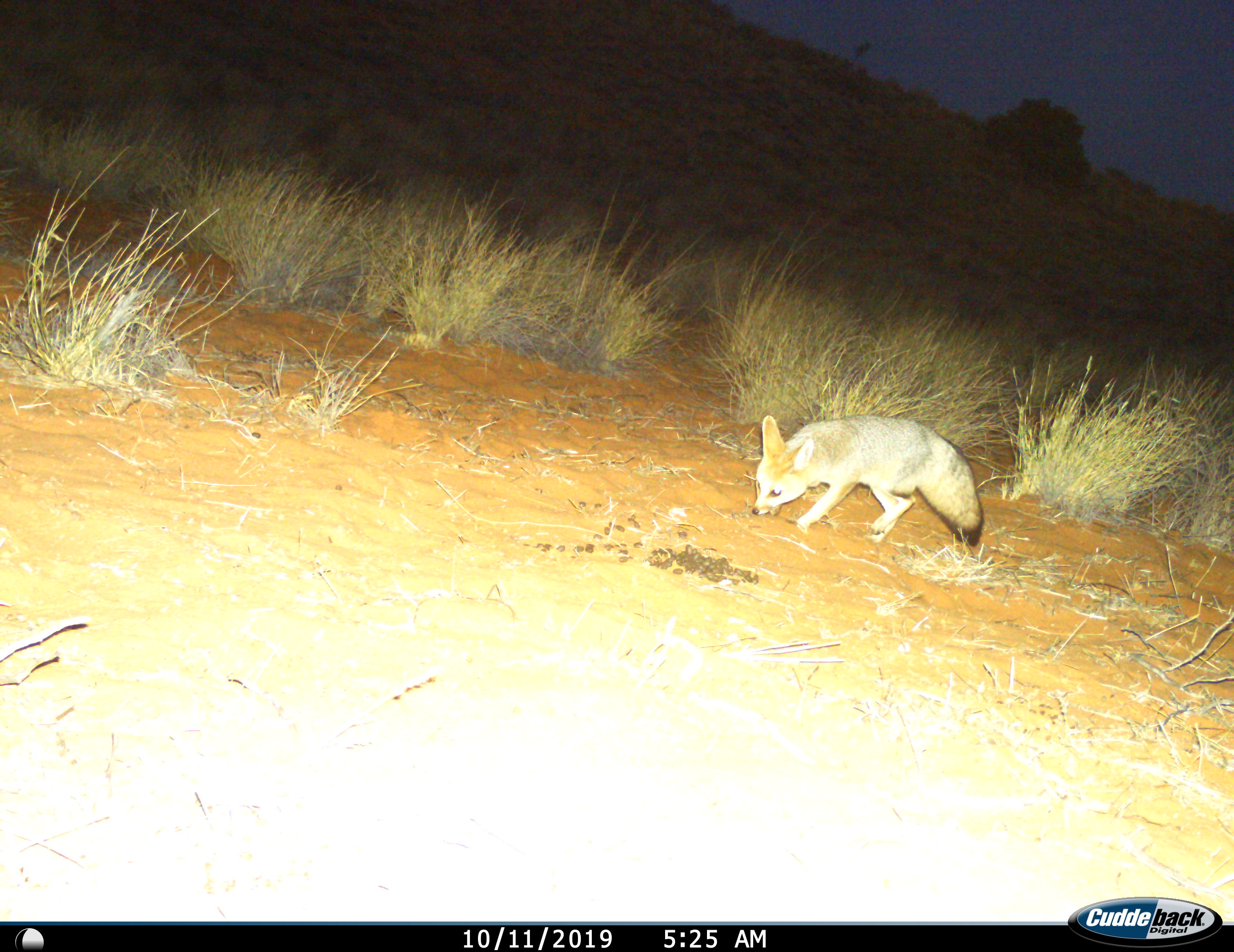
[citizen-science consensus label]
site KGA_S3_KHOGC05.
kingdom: Animalia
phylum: Chordata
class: Mammalia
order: Carnivora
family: Canidae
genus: Vulpes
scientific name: Vulpes chama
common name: cape fox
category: foxcape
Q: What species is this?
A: Foxcape (cape fox) (Vulpes chama).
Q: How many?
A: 1.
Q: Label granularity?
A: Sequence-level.